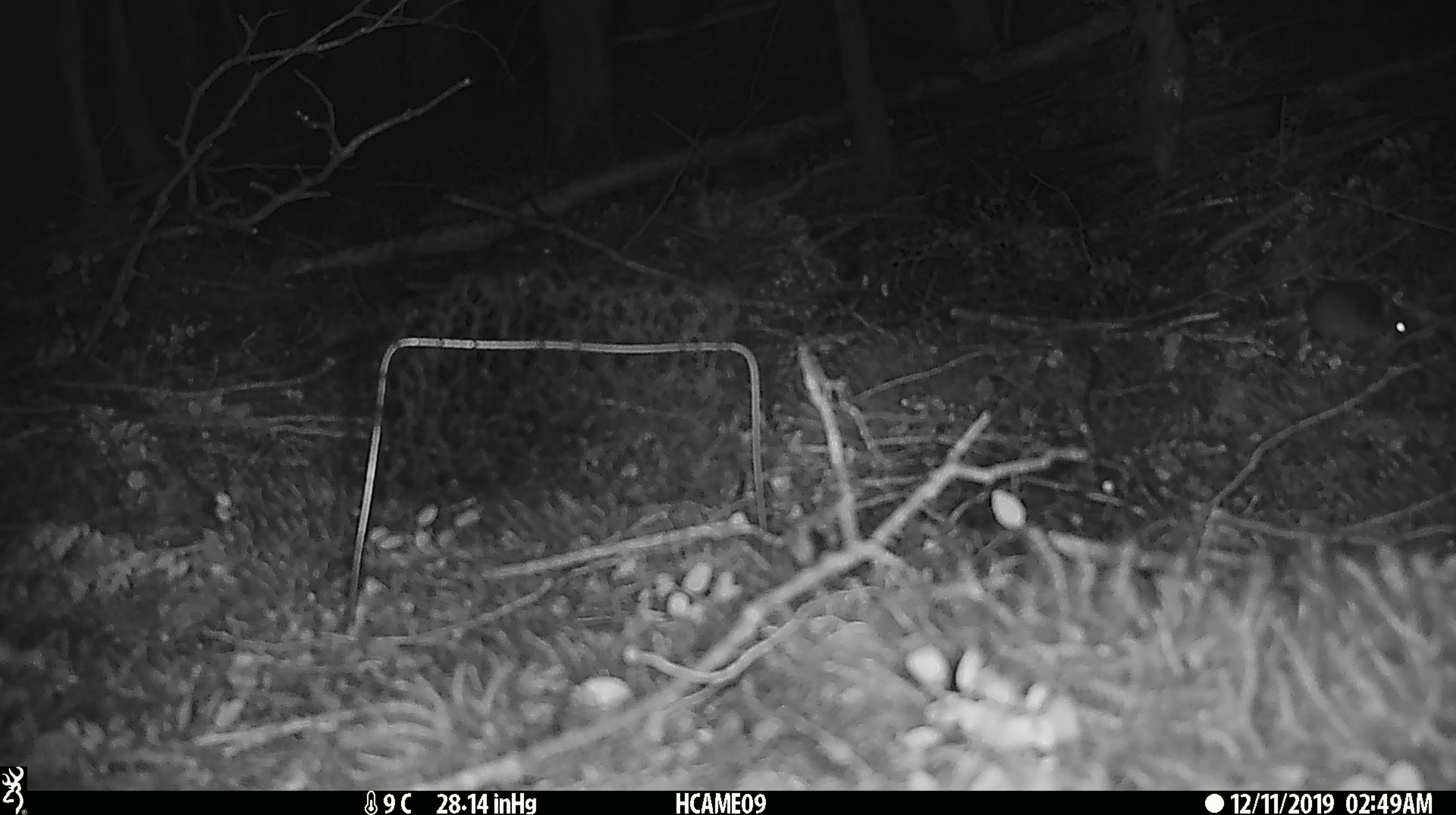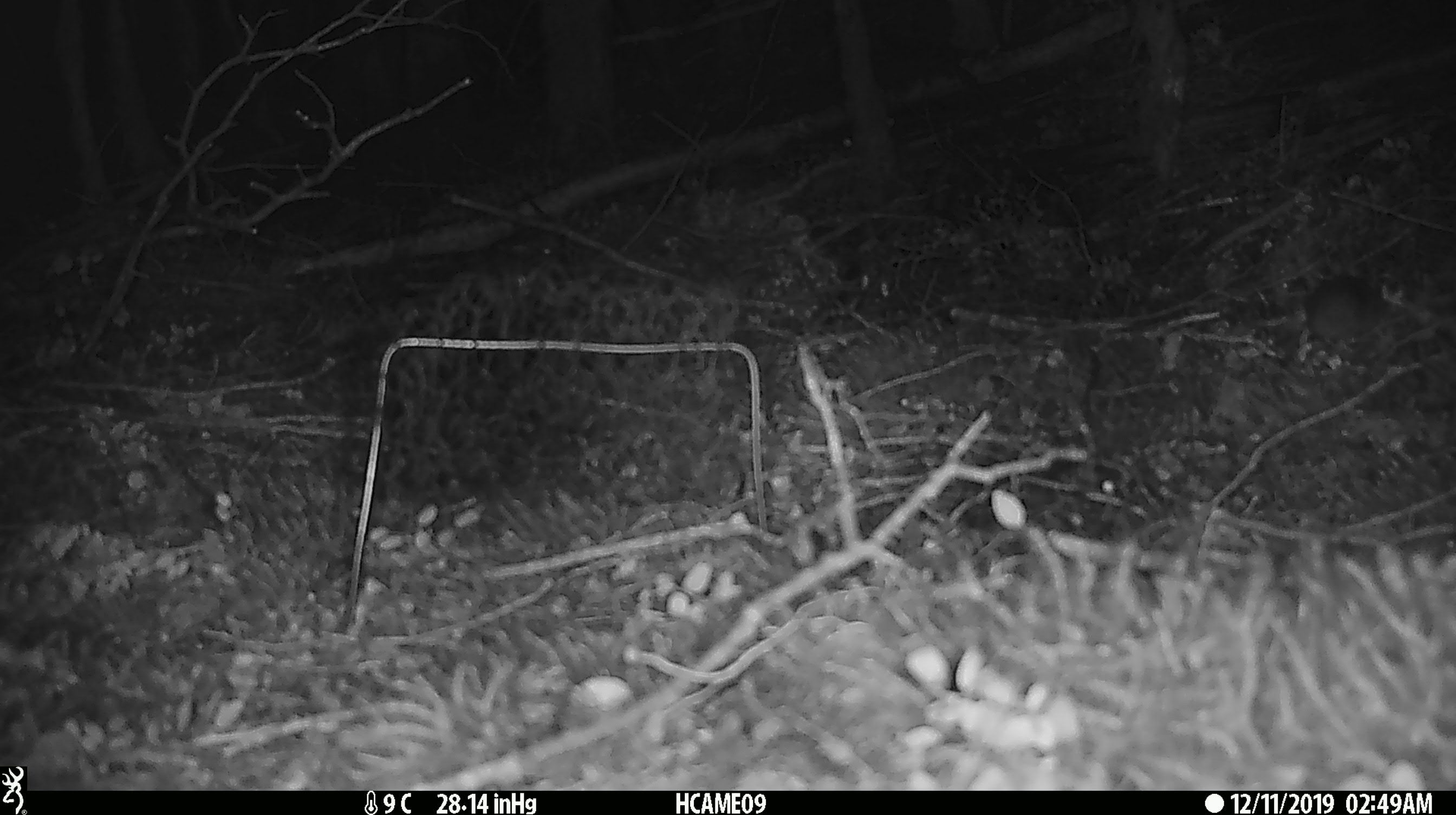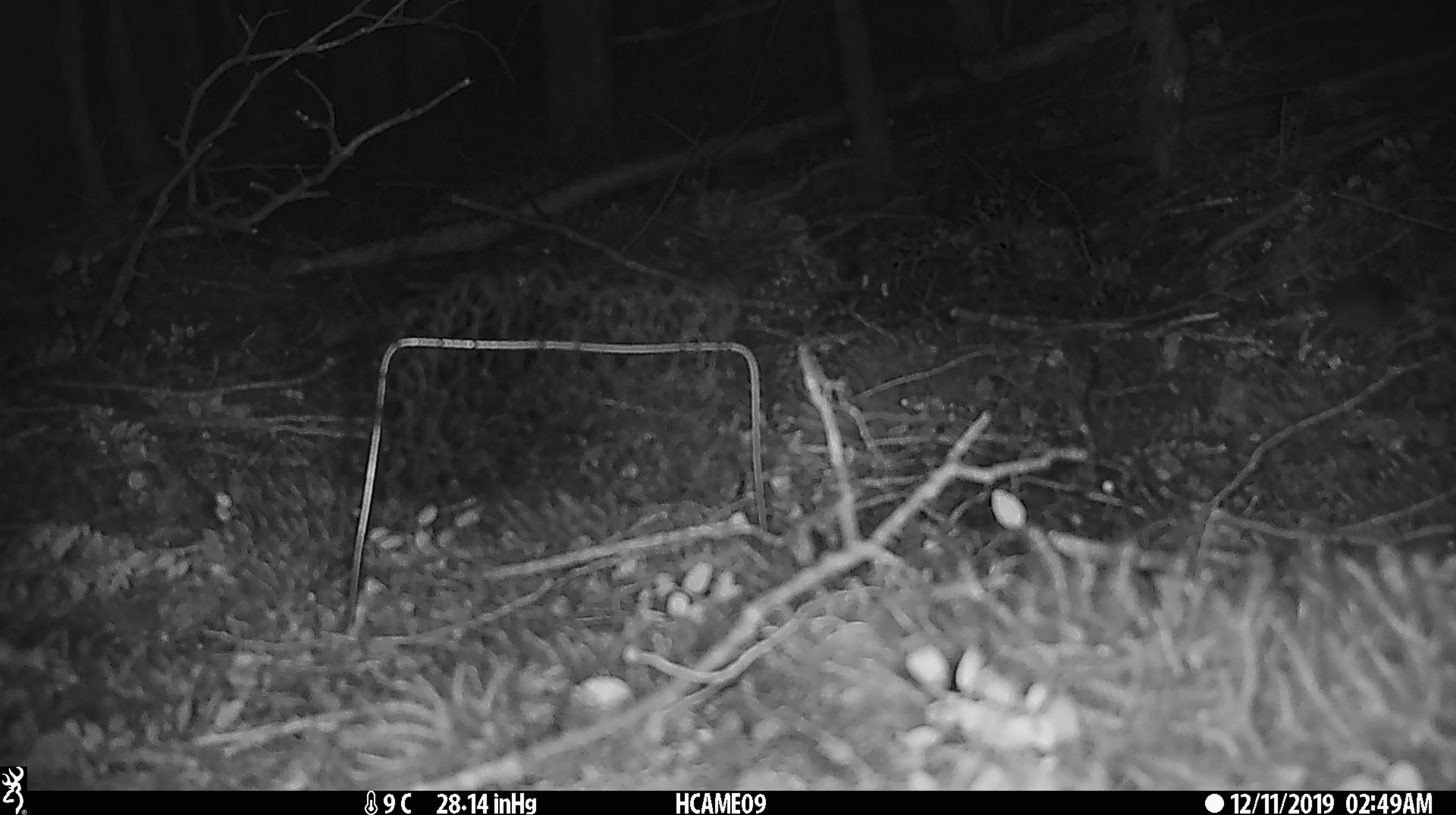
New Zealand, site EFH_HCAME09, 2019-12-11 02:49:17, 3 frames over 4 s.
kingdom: Animalia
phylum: Chordata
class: Mammalia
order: Rodentia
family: Muridae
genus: Mus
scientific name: Mus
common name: mouse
Mouse (Mus).